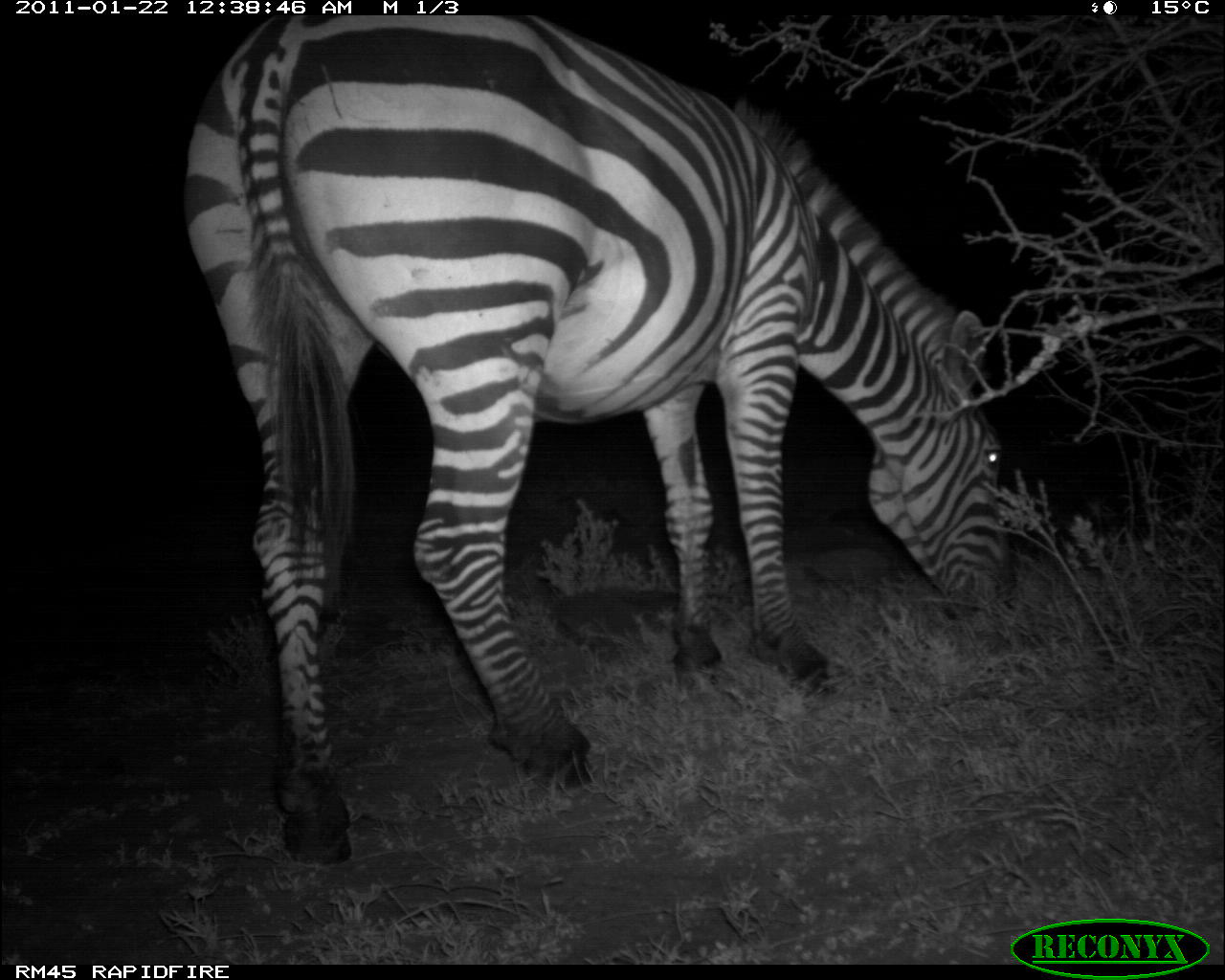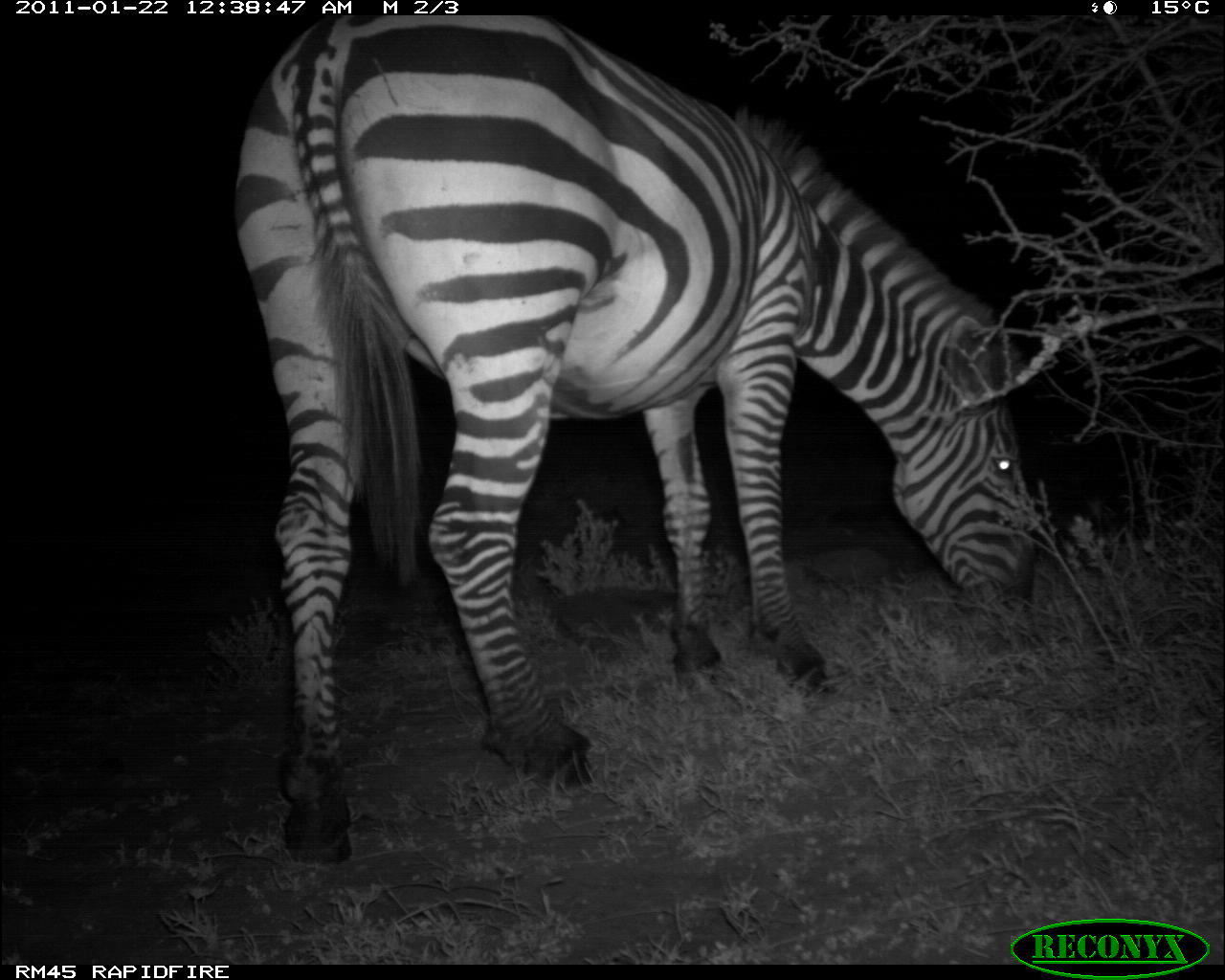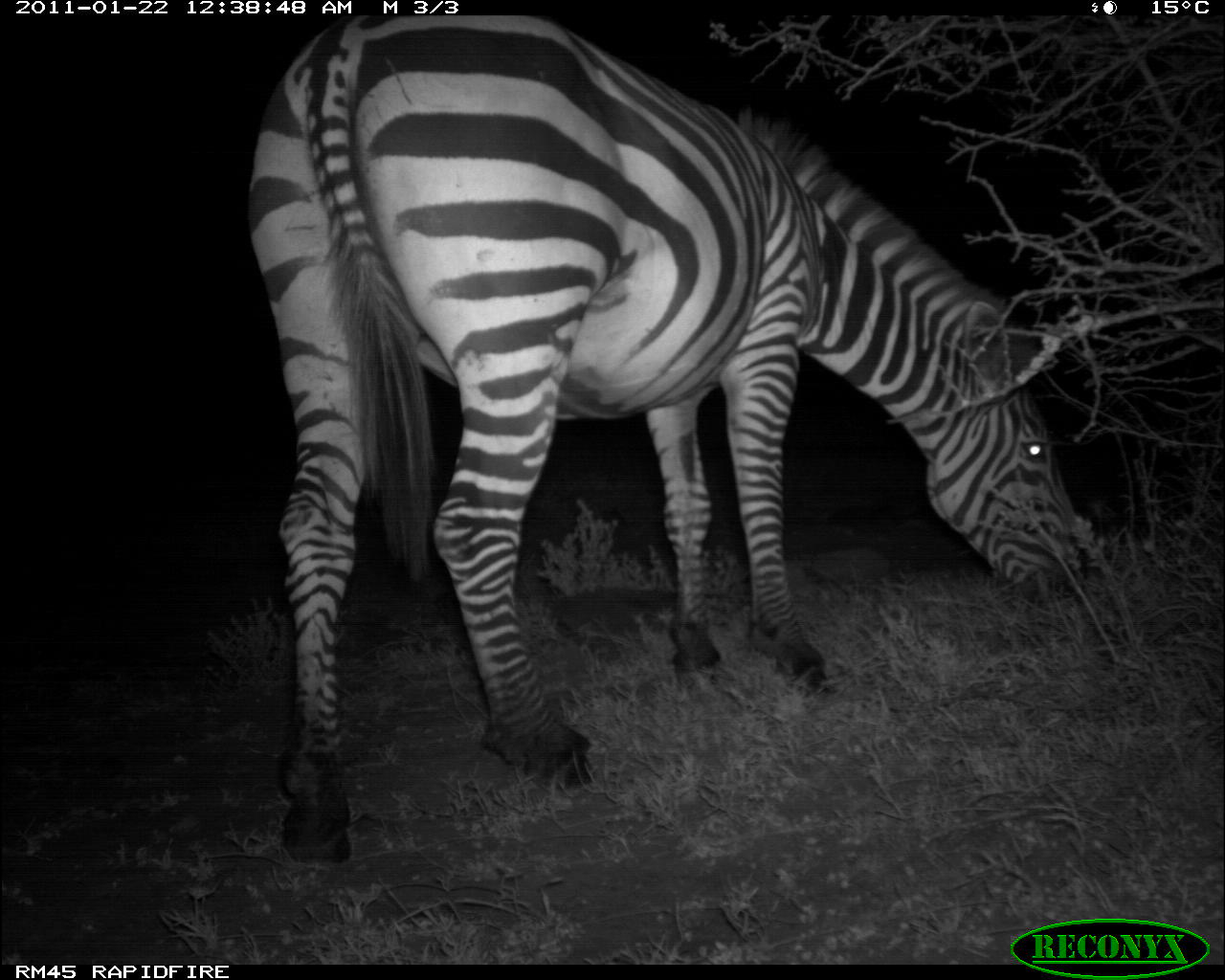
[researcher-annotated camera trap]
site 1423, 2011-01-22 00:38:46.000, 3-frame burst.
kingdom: Animalia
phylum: Chordata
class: Mammalia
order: Perissodactyla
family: Equidae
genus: Equus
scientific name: Equus quagga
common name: plains zebra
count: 1